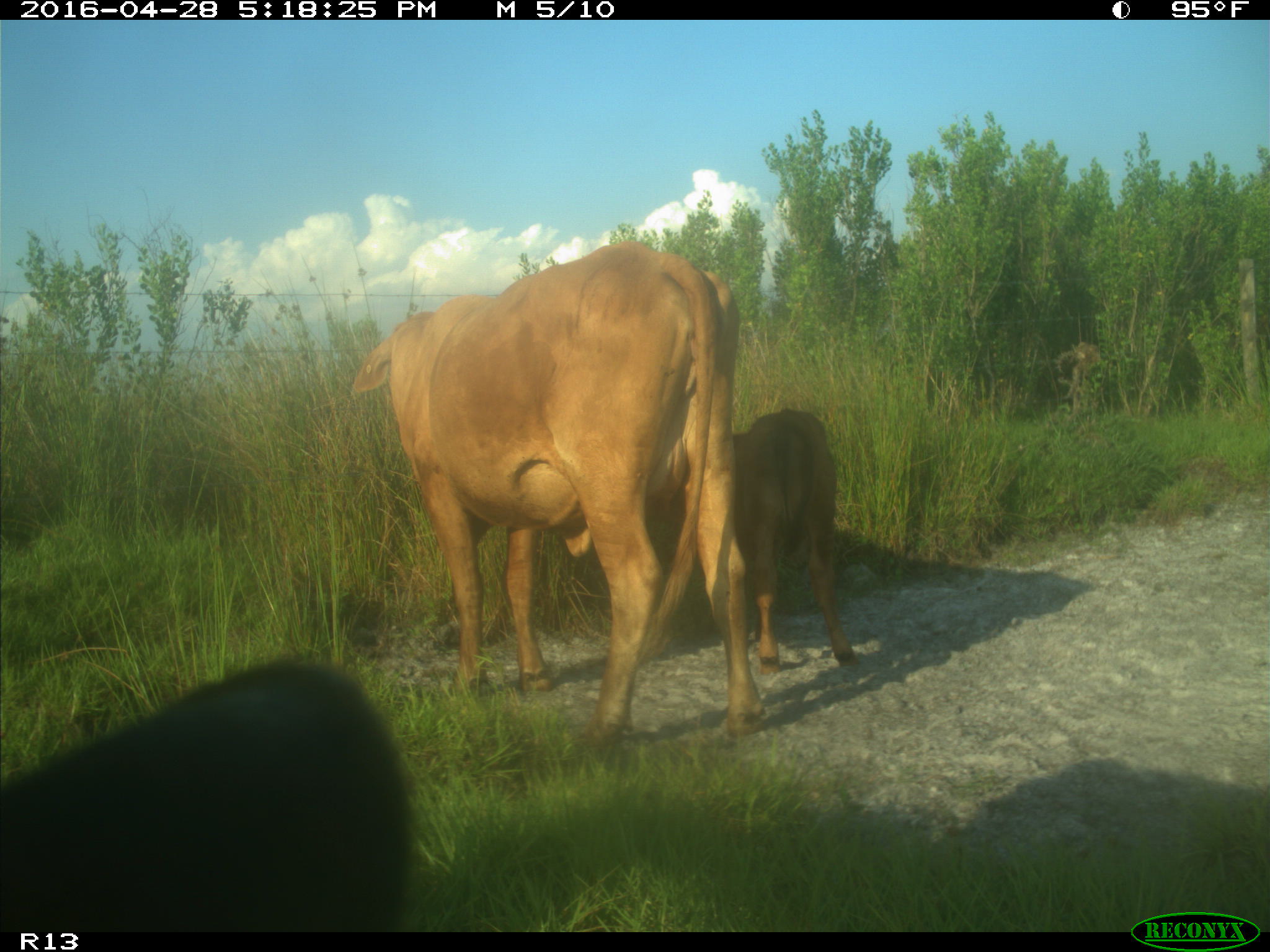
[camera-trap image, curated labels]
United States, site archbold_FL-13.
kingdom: Animalia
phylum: Chordata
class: Mammalia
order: Artiodactyla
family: Bovidae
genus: Bos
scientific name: Bos taurus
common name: domestic cow